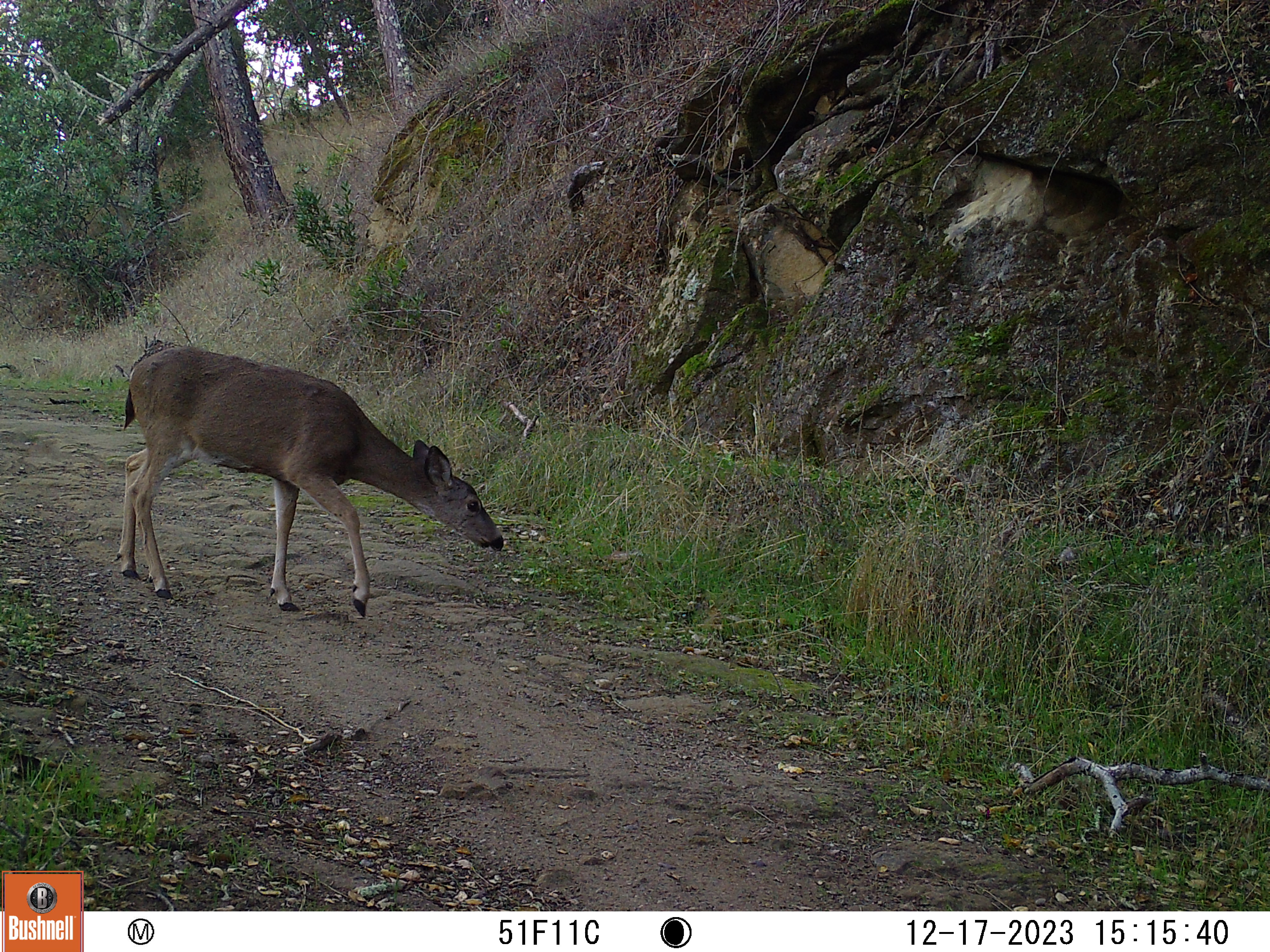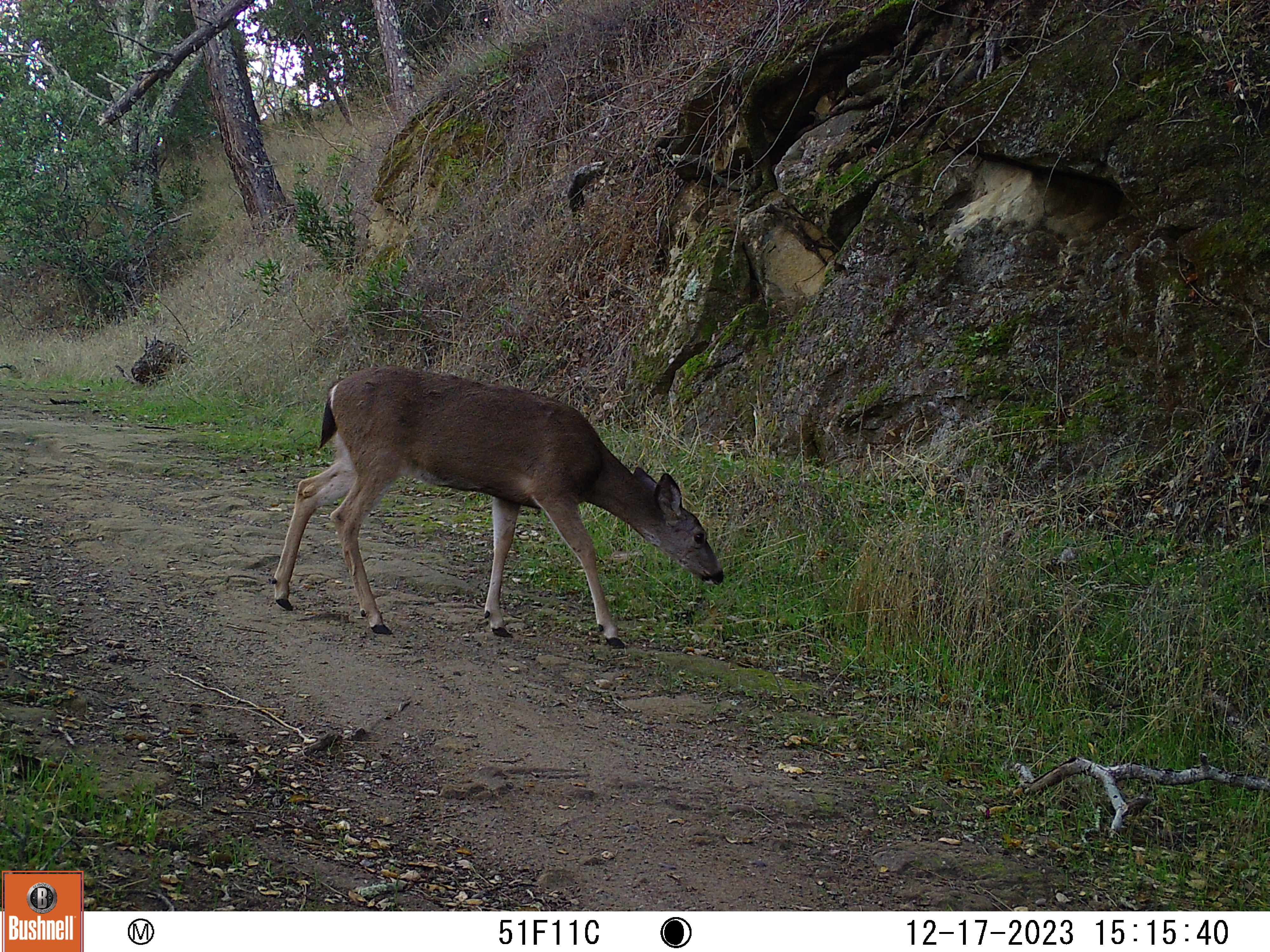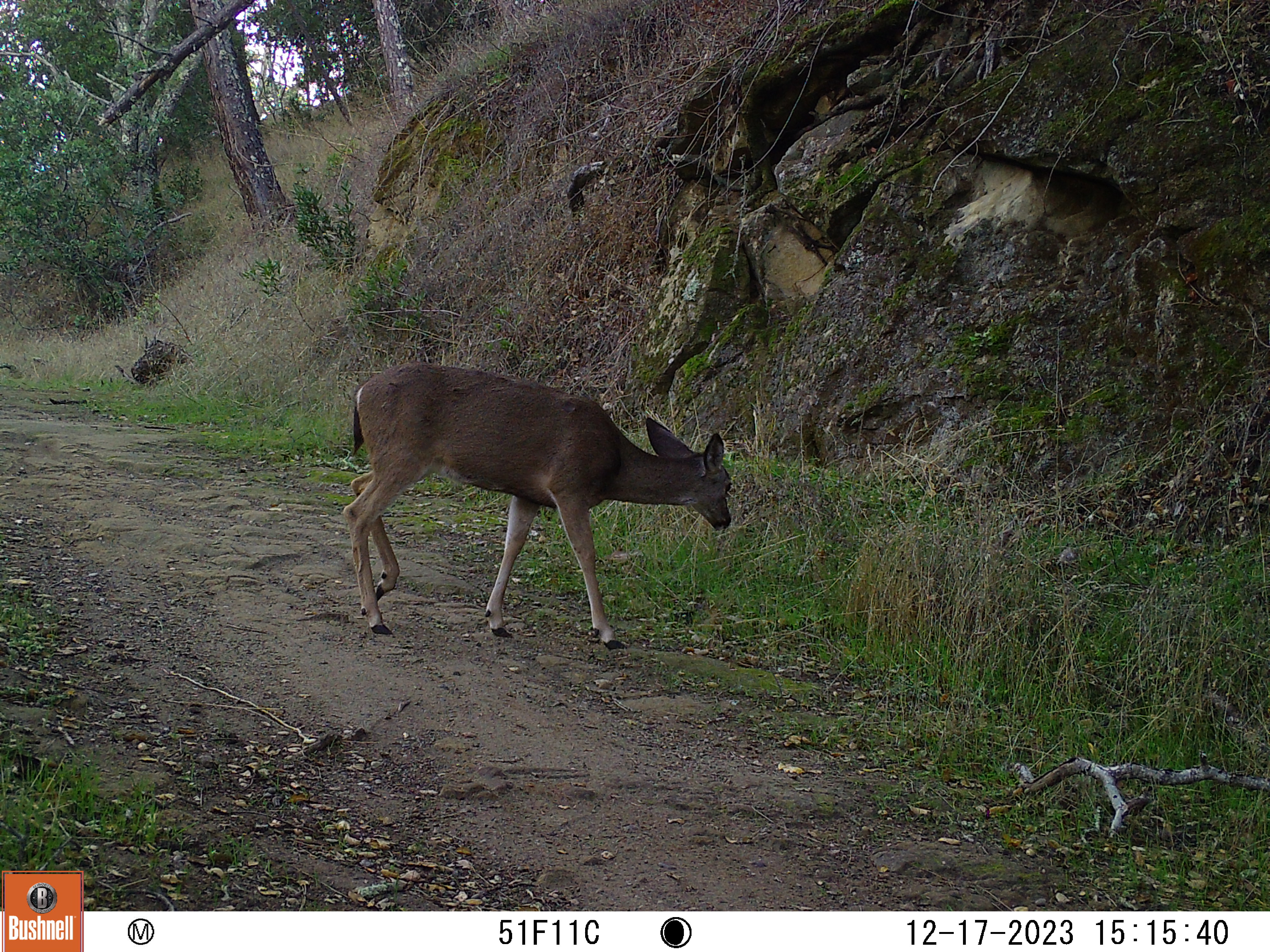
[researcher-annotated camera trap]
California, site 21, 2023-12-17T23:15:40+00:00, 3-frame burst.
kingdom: Animalia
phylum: Chordata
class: Mammalia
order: Artiodactyla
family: Cervidae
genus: Odocoileus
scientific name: Odocoileus hemionus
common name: mule deer